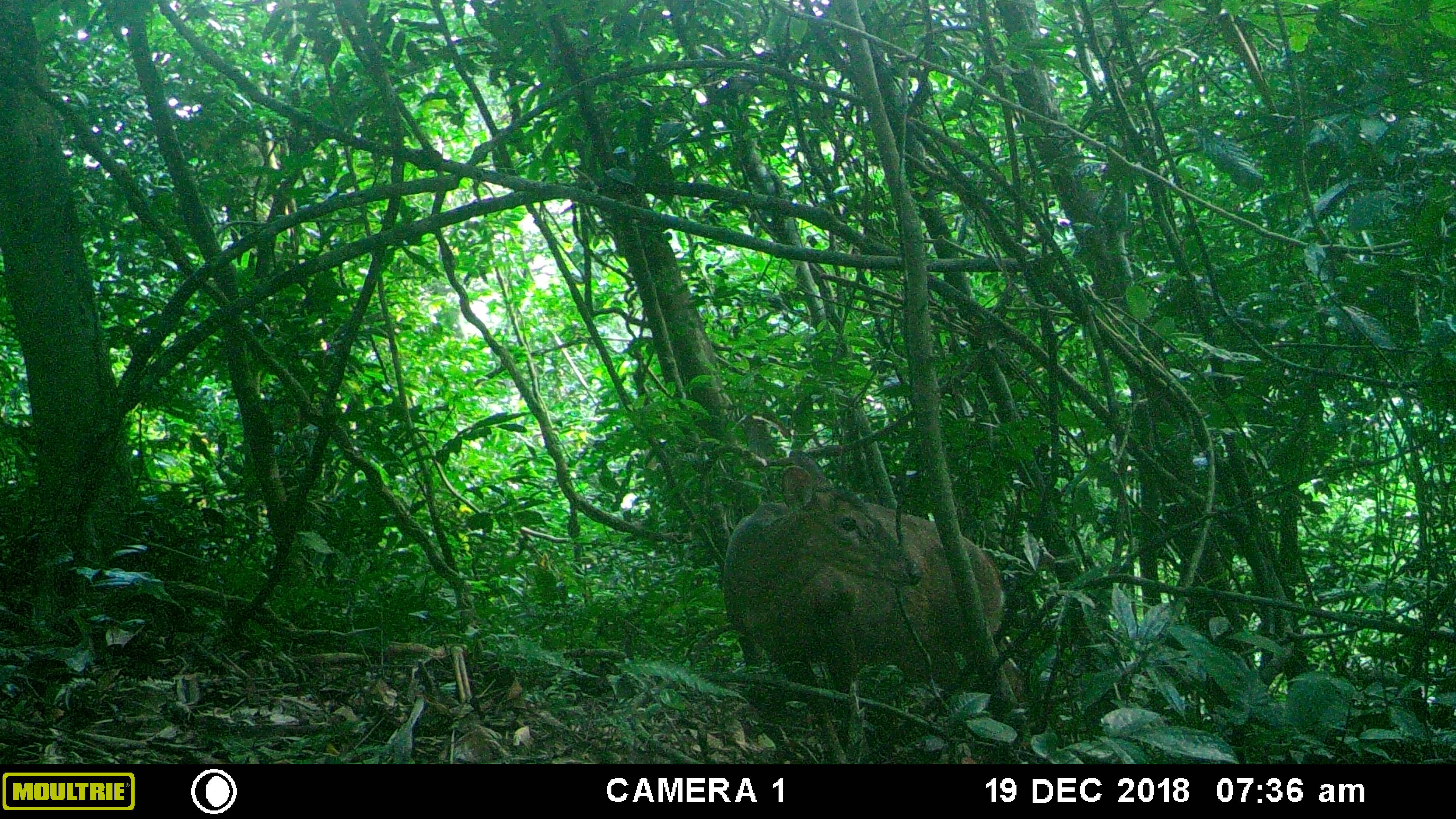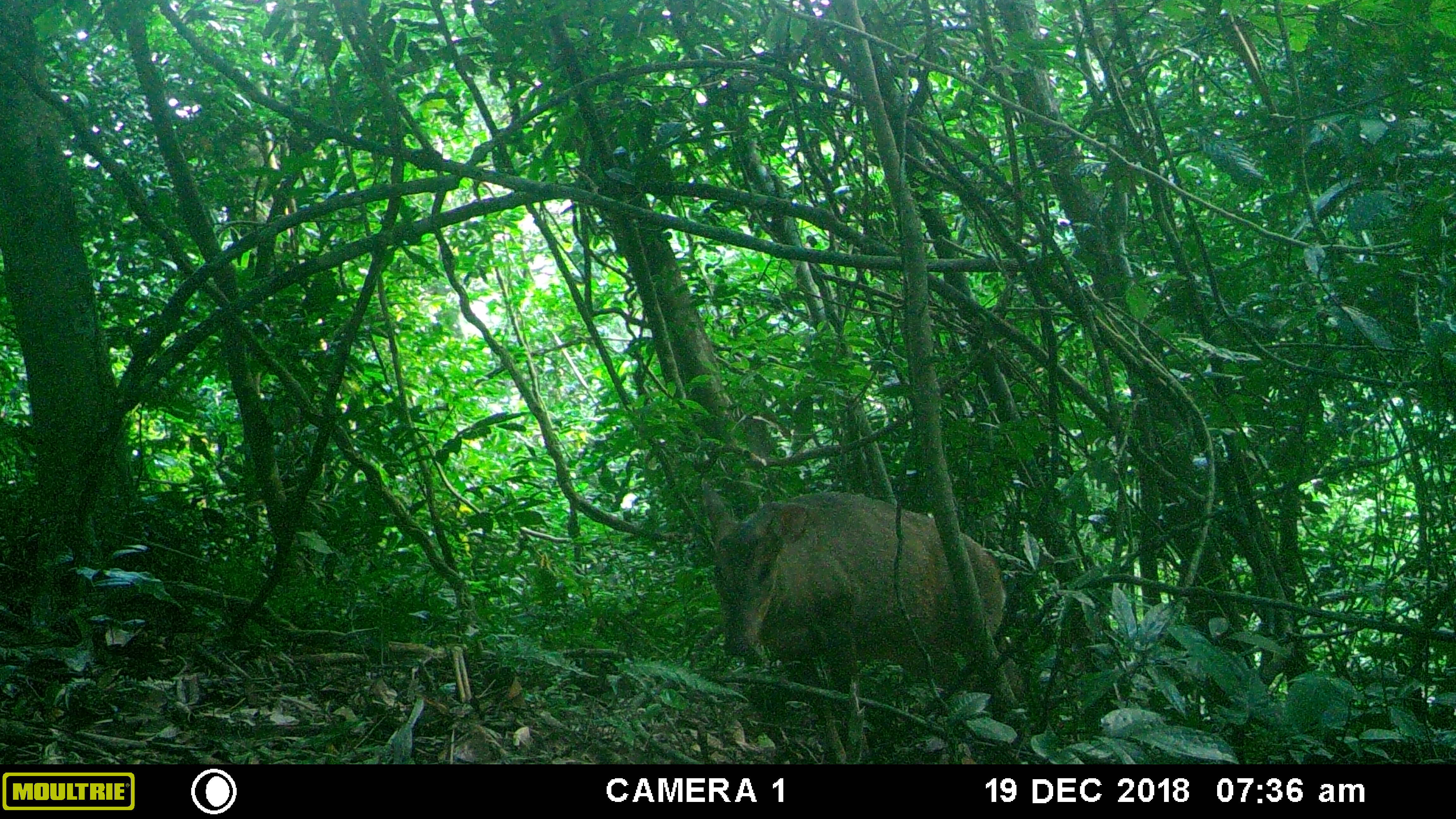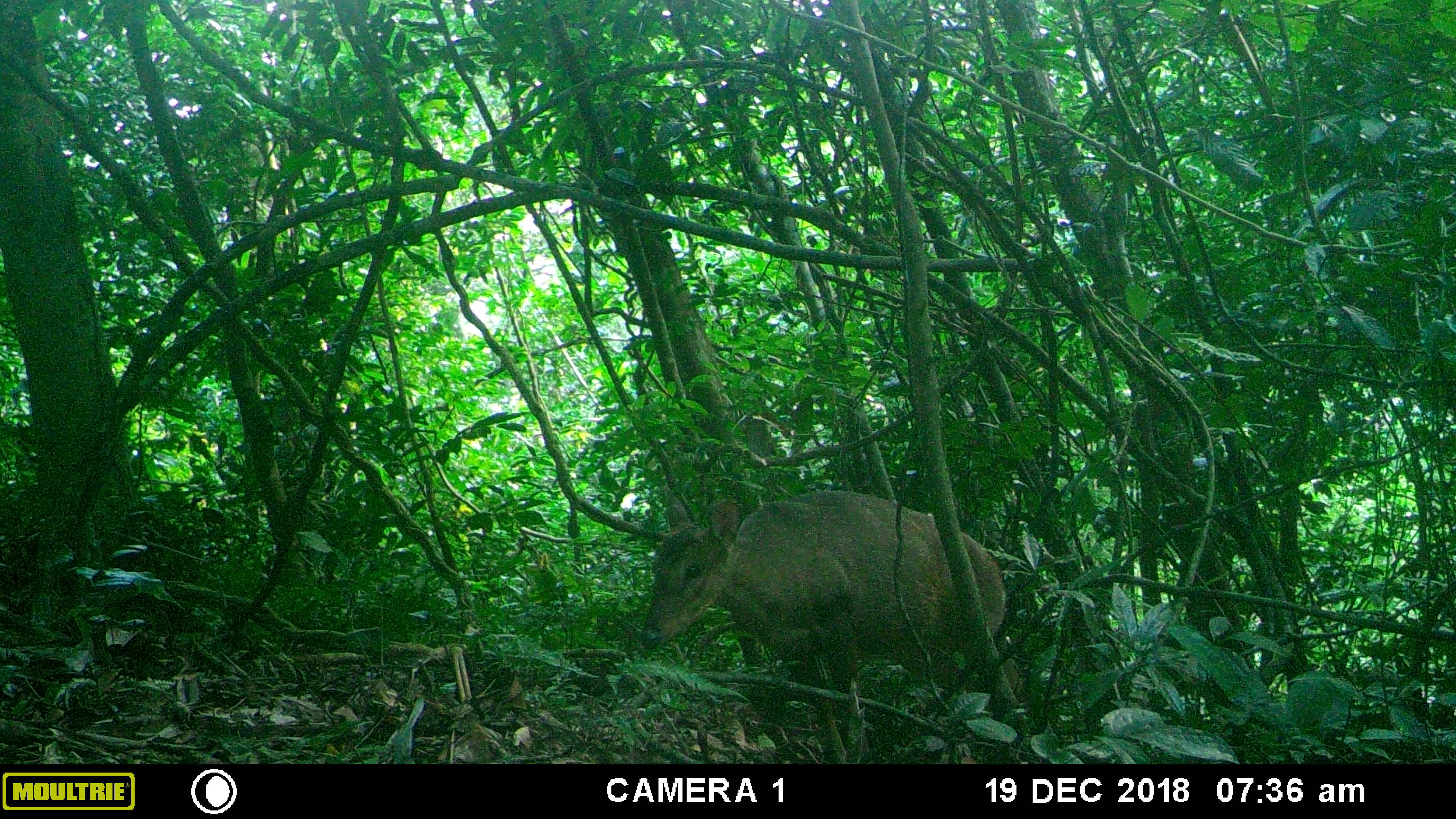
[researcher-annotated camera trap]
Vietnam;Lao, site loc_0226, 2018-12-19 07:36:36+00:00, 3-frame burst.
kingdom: Animalia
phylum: Chordata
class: Mammalia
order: Artiodactyla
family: Cervidae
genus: Muntiacus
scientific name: Muntiacus vuquangensis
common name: large-antlered muntjac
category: large antlered muntjac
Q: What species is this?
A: Large antlered muntjac (large-antlered muntjac) (Muntiacus vuquangensis).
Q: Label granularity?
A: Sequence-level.